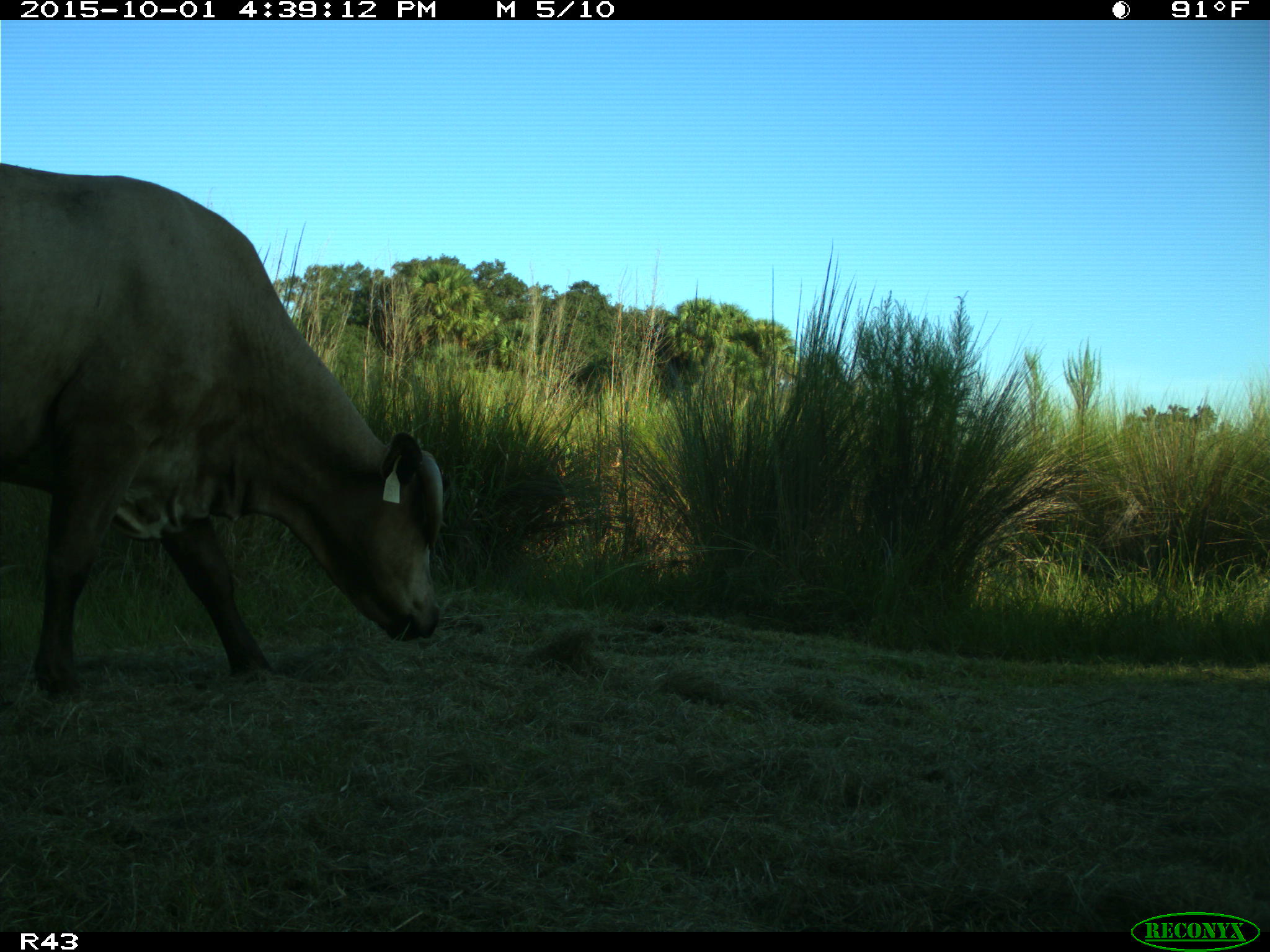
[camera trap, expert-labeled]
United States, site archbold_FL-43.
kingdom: Animalia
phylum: Chordata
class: Mammalia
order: Artiodactyla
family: Bovidae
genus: Bos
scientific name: Bos taurus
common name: domestic cow